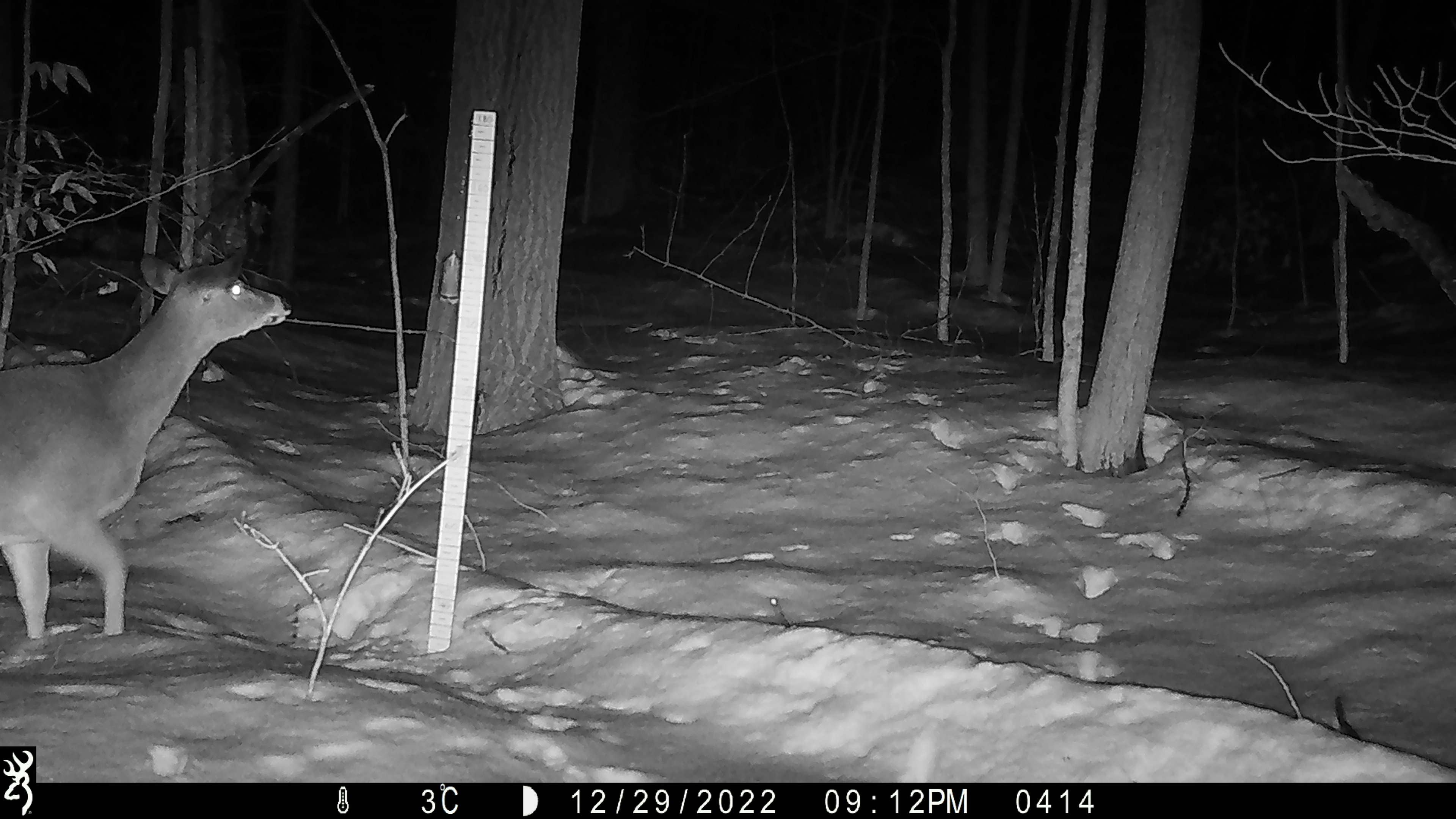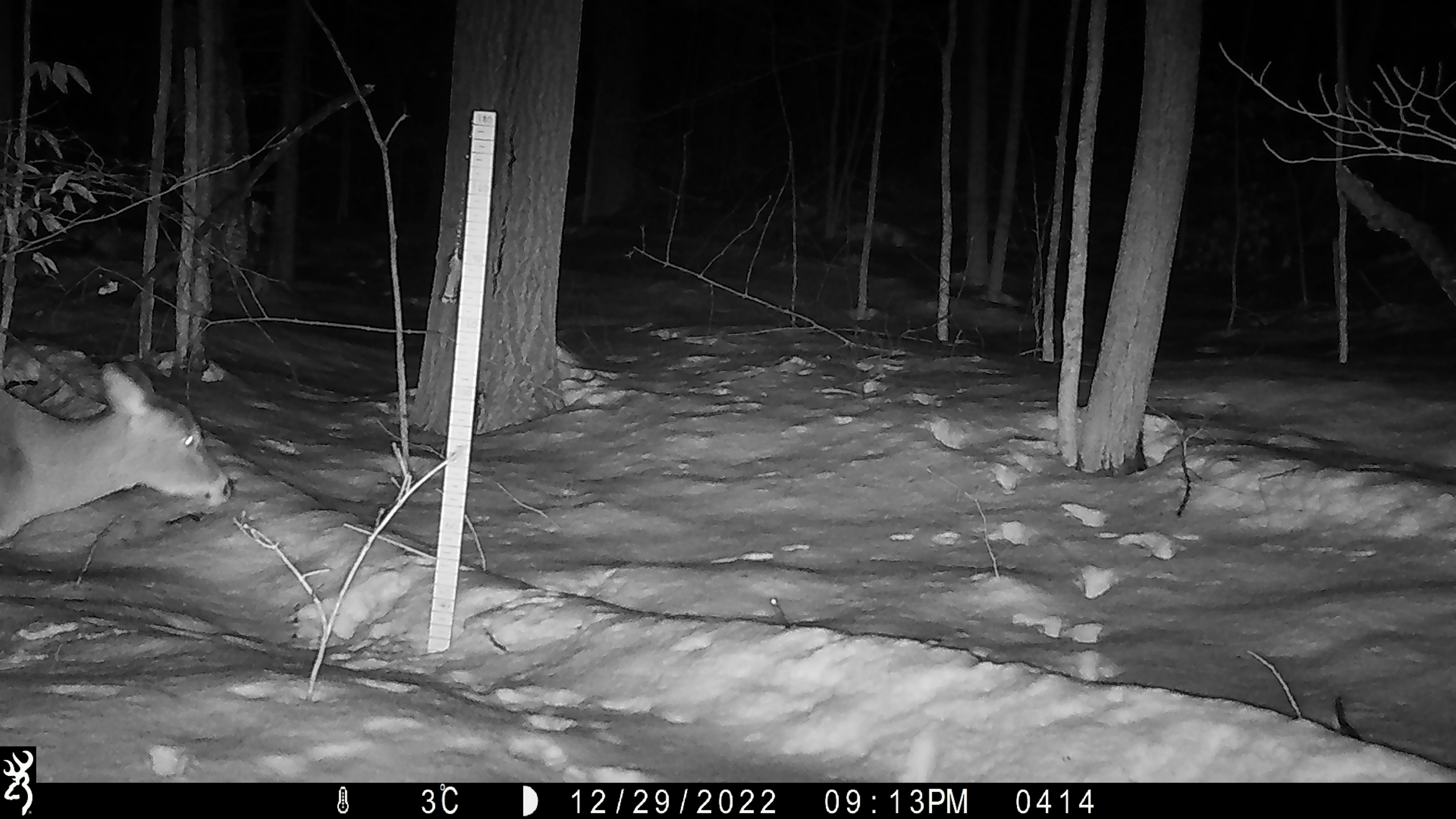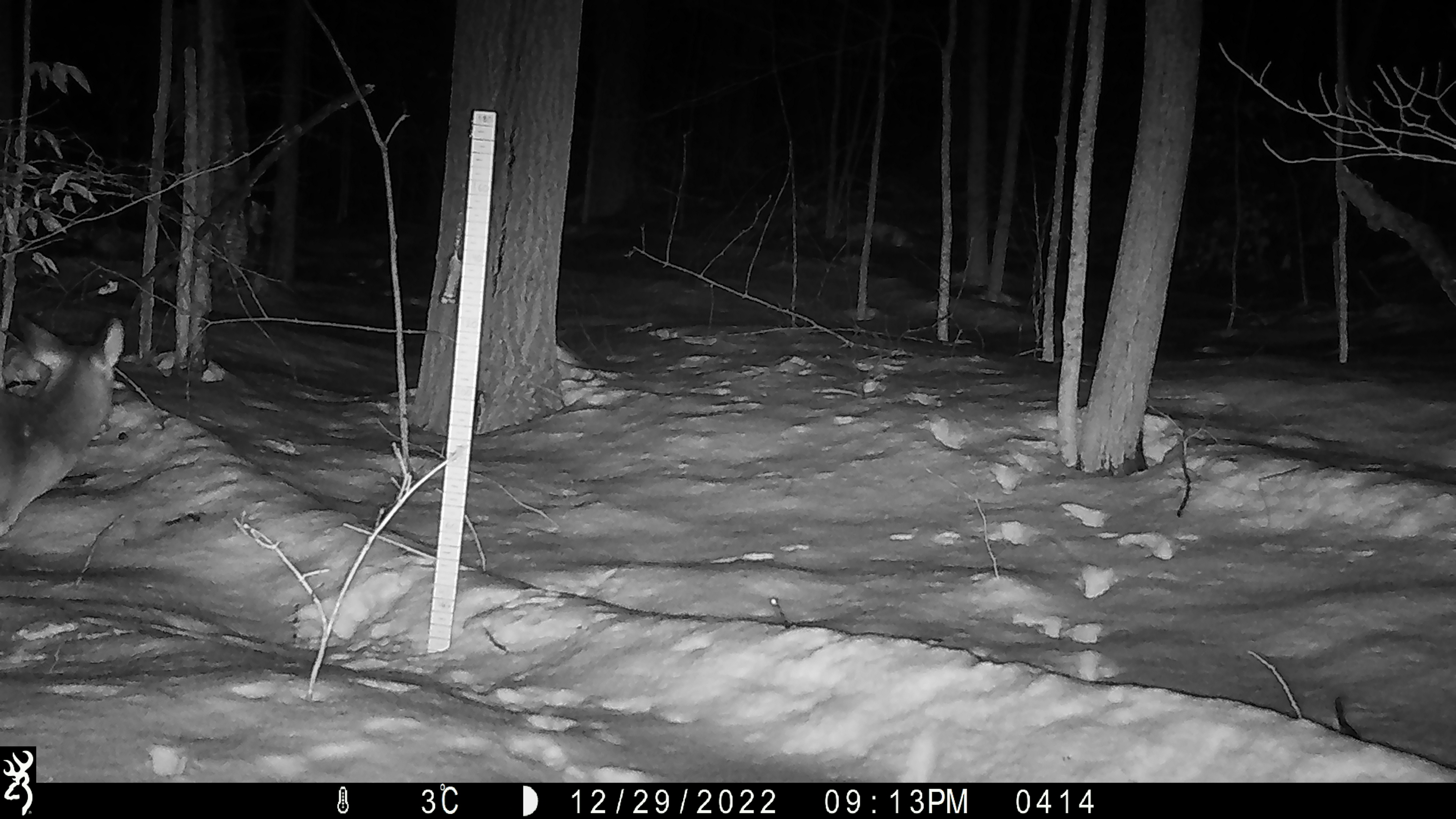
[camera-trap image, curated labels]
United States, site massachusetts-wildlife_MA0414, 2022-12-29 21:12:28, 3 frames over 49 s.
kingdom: Animalia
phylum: Chordata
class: Mammalia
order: Artiodactyla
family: Cervidae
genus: Odocoileus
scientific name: Odocoileus virginianus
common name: white-tailed deer